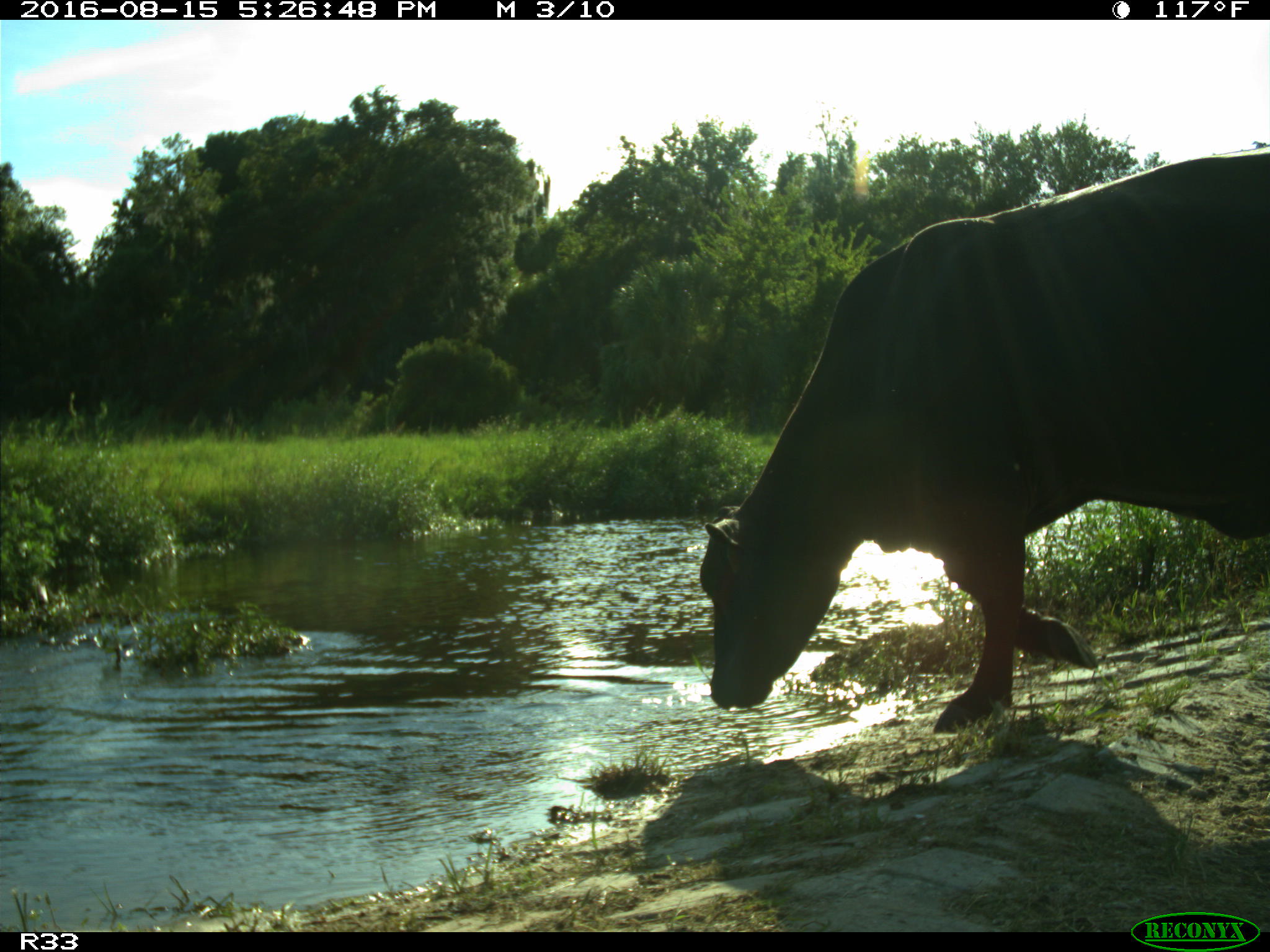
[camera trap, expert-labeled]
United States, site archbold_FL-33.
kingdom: Animalia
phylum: Chordata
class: Mammalia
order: Artiodactyla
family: Bovidae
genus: Bos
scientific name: Bos taurus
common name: domestic cow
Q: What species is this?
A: Bos taurus (domestic cow).